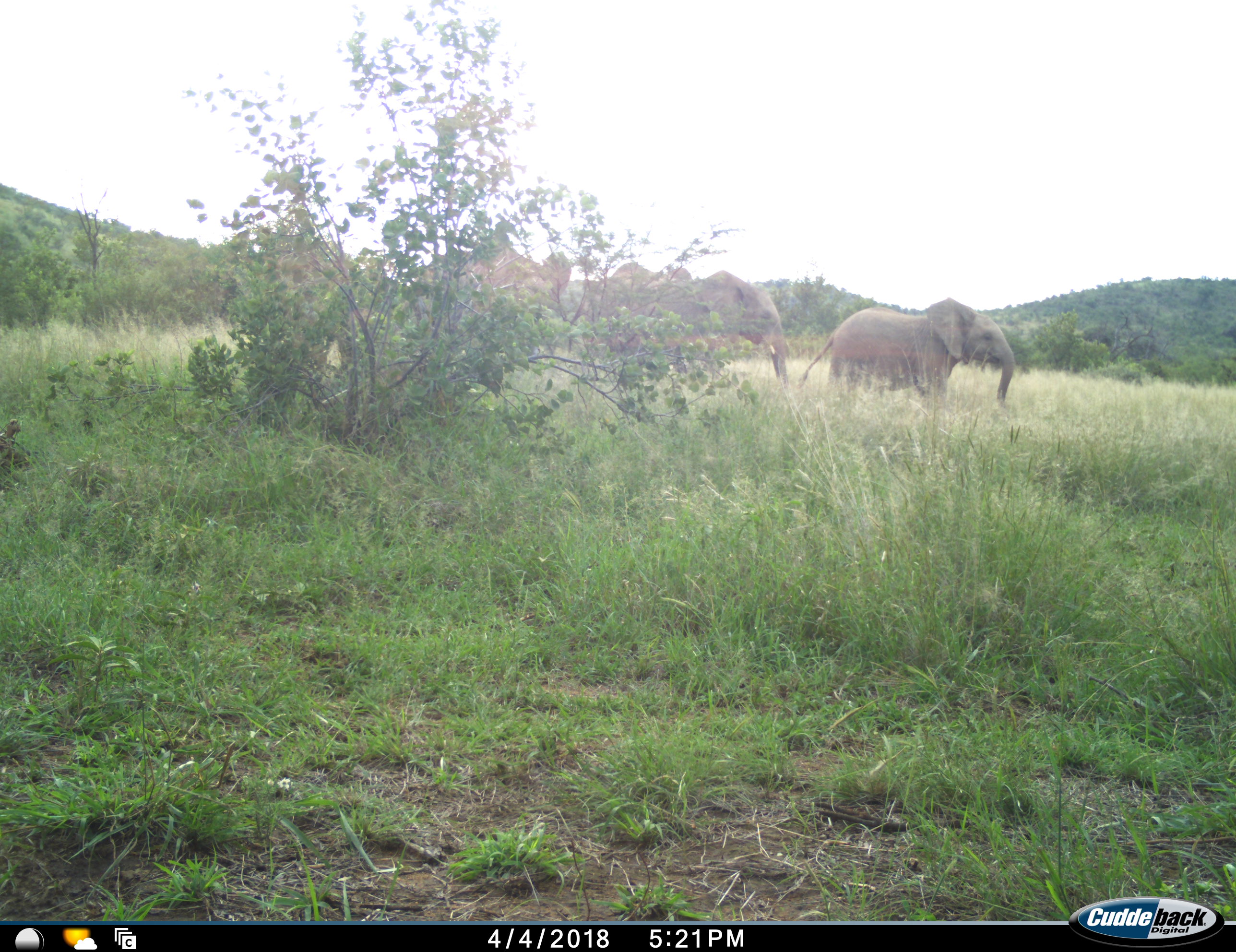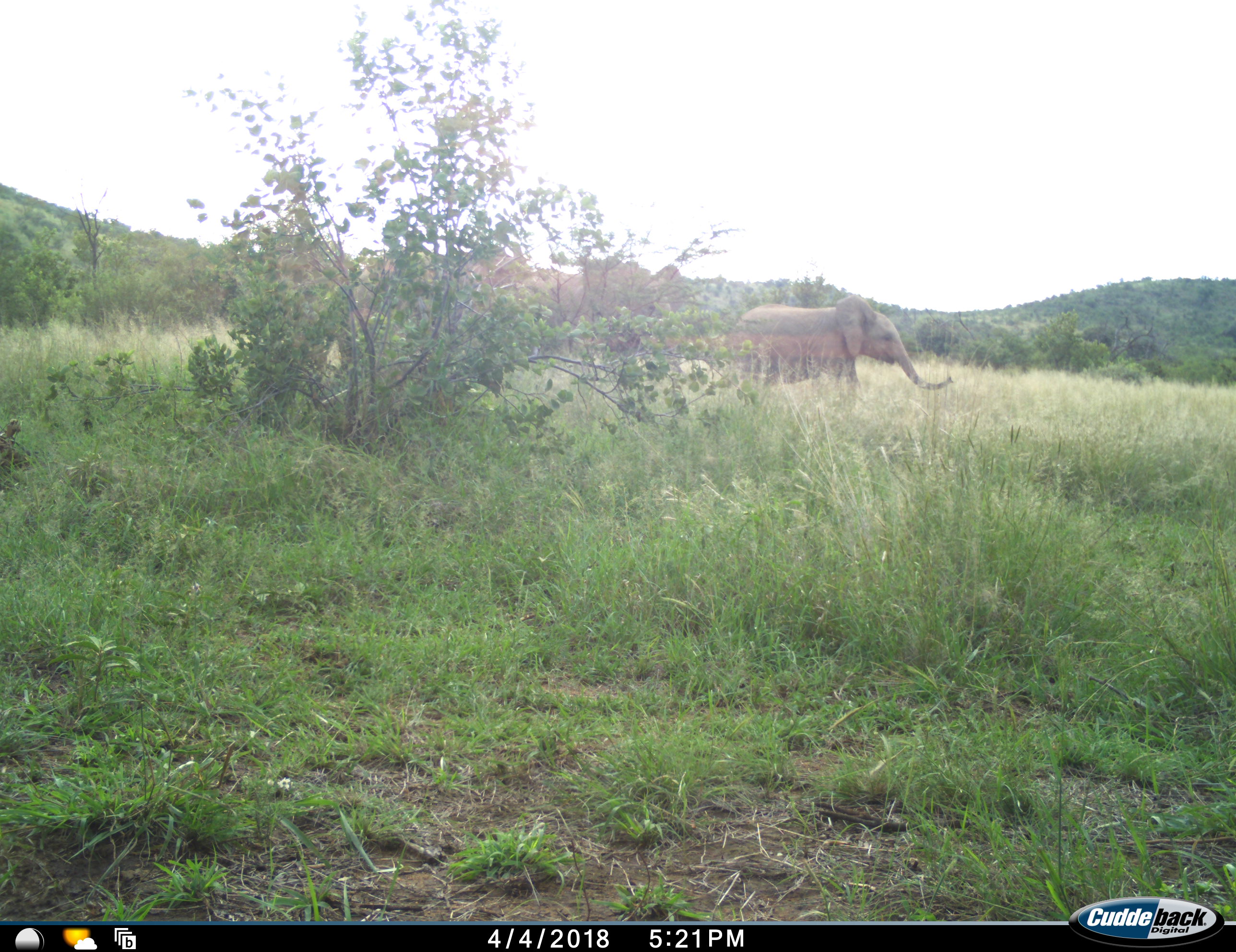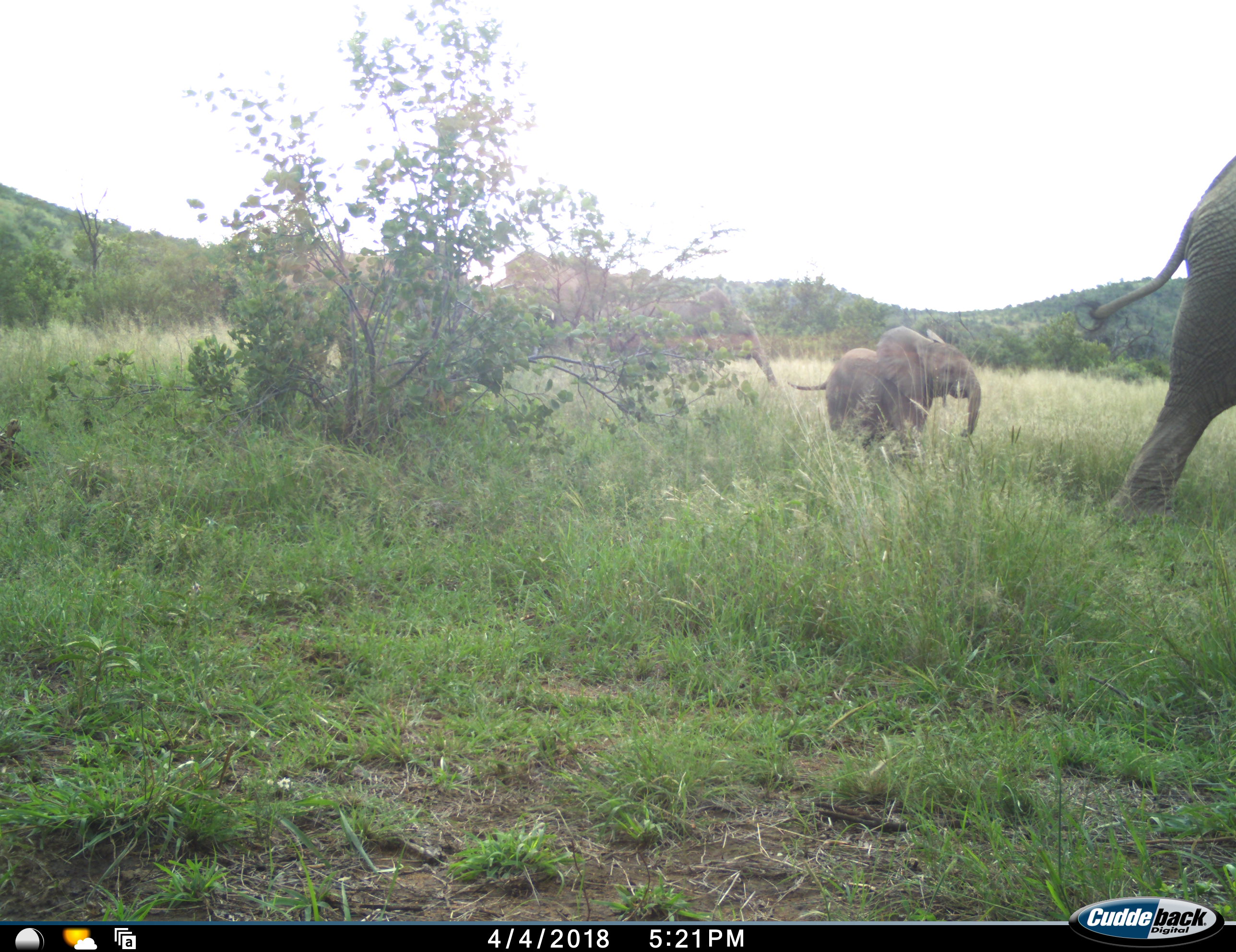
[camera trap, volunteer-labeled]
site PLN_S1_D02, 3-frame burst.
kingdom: Animalia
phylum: Chordata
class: Mammalia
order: Proboscidea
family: Elephantidae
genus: Loxodonta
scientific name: Loxodonta africana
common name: african bush elephant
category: elephant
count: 5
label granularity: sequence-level